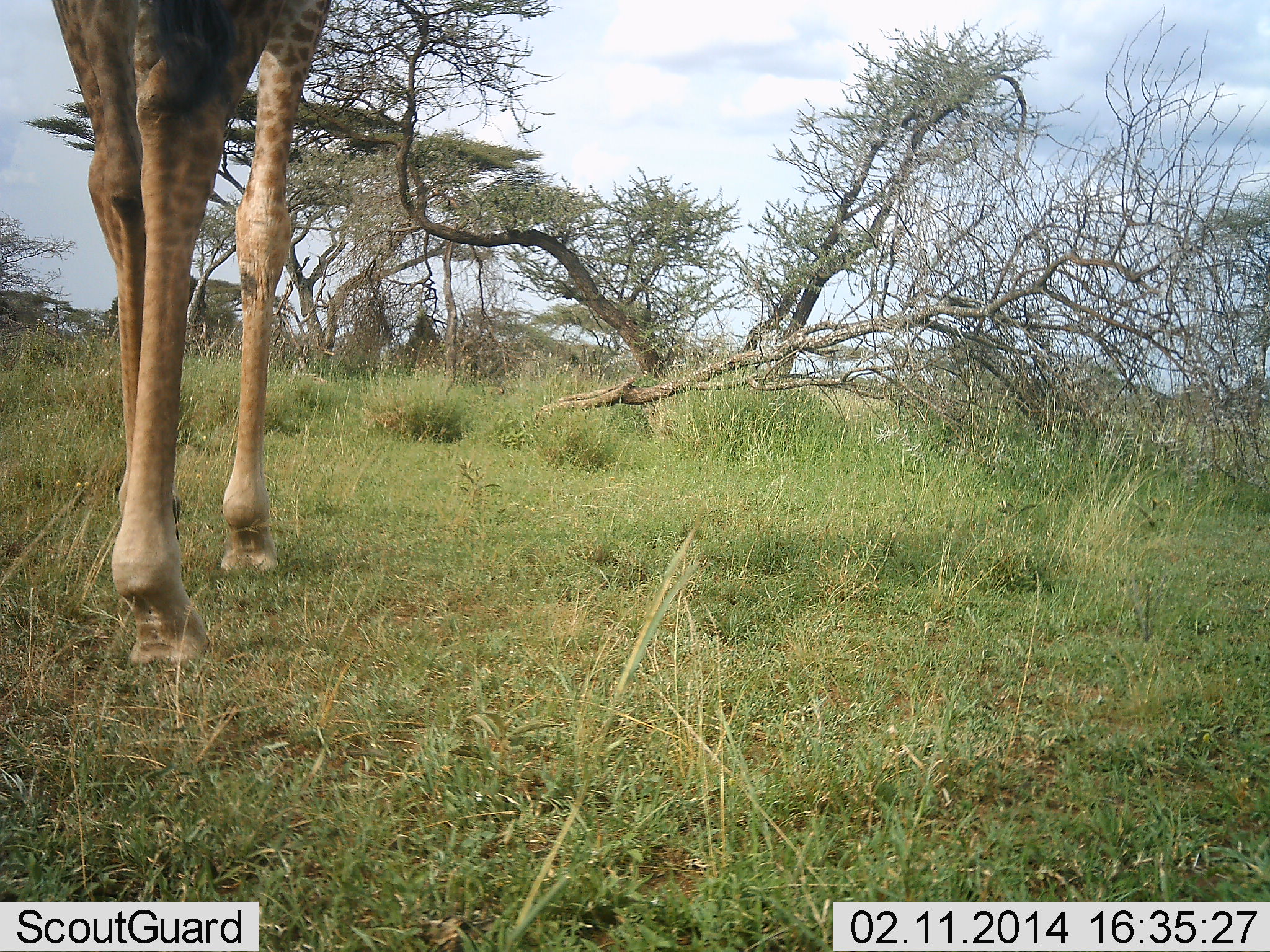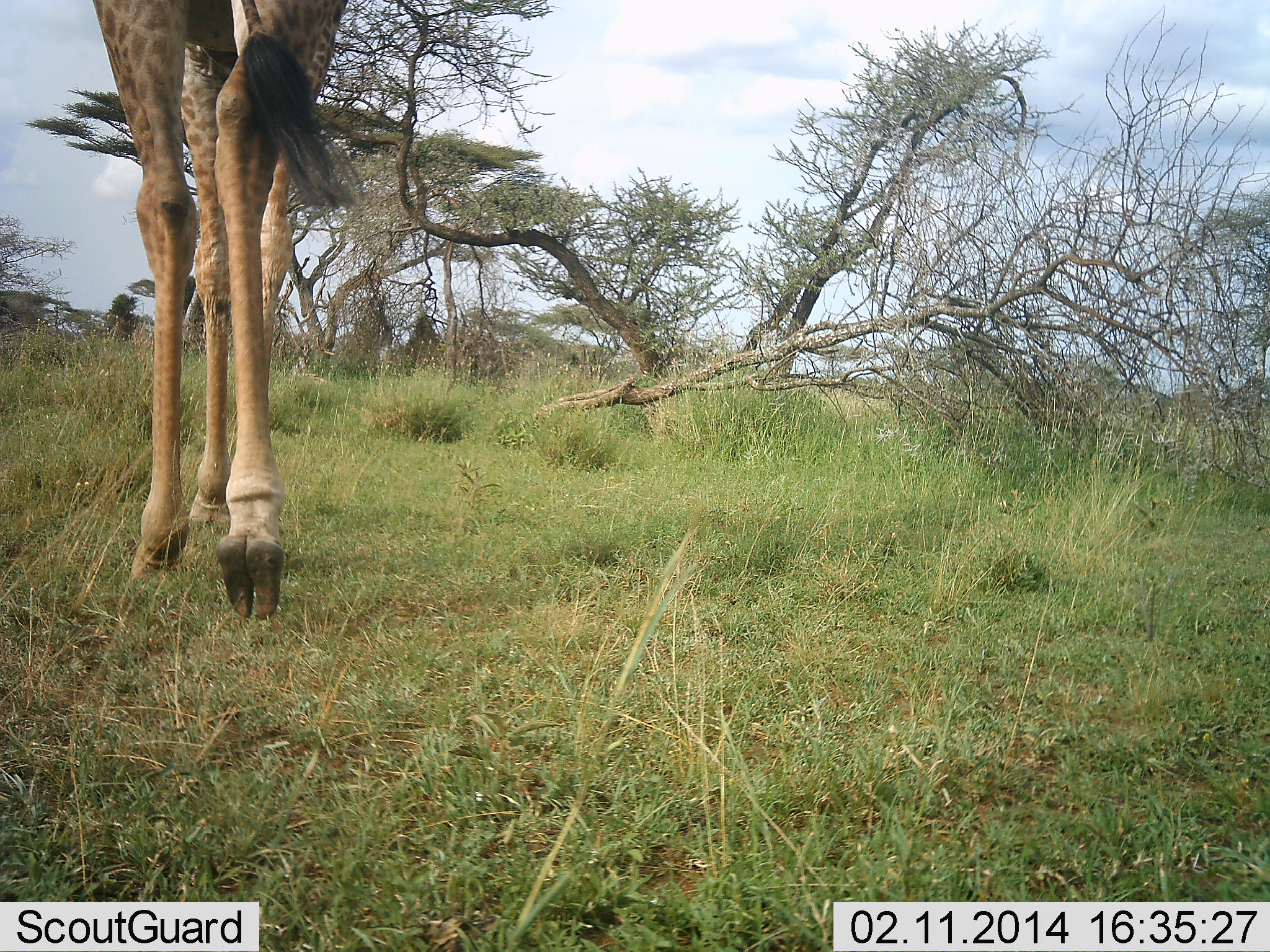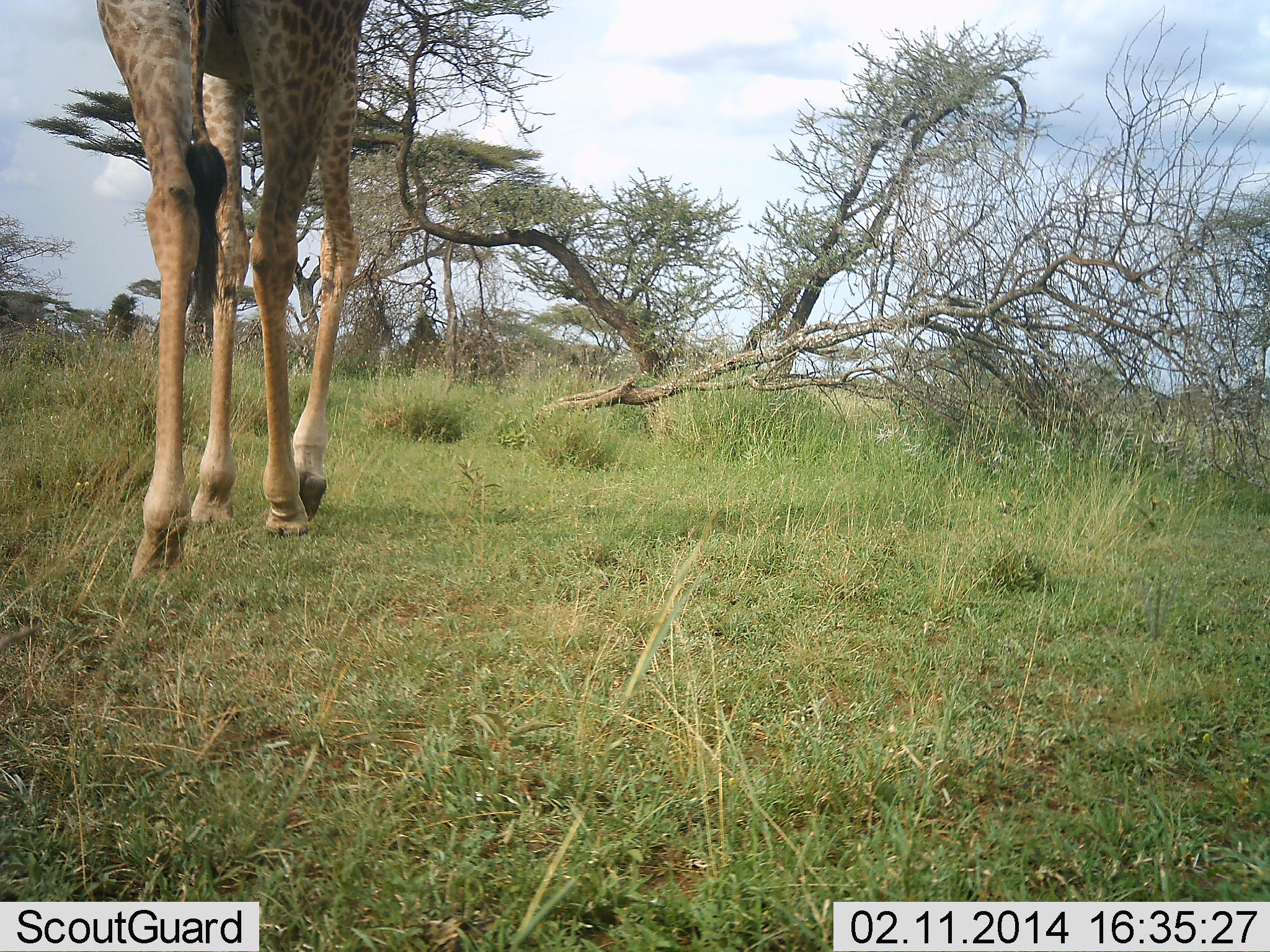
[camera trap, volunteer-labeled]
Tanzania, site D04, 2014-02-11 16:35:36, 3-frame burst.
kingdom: Animalia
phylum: Chordata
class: Mammalia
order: Artiodactyla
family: Giraffidae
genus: Giraffa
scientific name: Giraffa camelopardalis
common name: giraffe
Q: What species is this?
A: Giraffe (Giraffa camelopardalis).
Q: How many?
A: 1.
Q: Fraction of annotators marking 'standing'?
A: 10%.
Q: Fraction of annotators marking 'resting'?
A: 0%.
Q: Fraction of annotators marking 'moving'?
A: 100%.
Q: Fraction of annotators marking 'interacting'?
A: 0%.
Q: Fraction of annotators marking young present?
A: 0%.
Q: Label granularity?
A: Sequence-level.